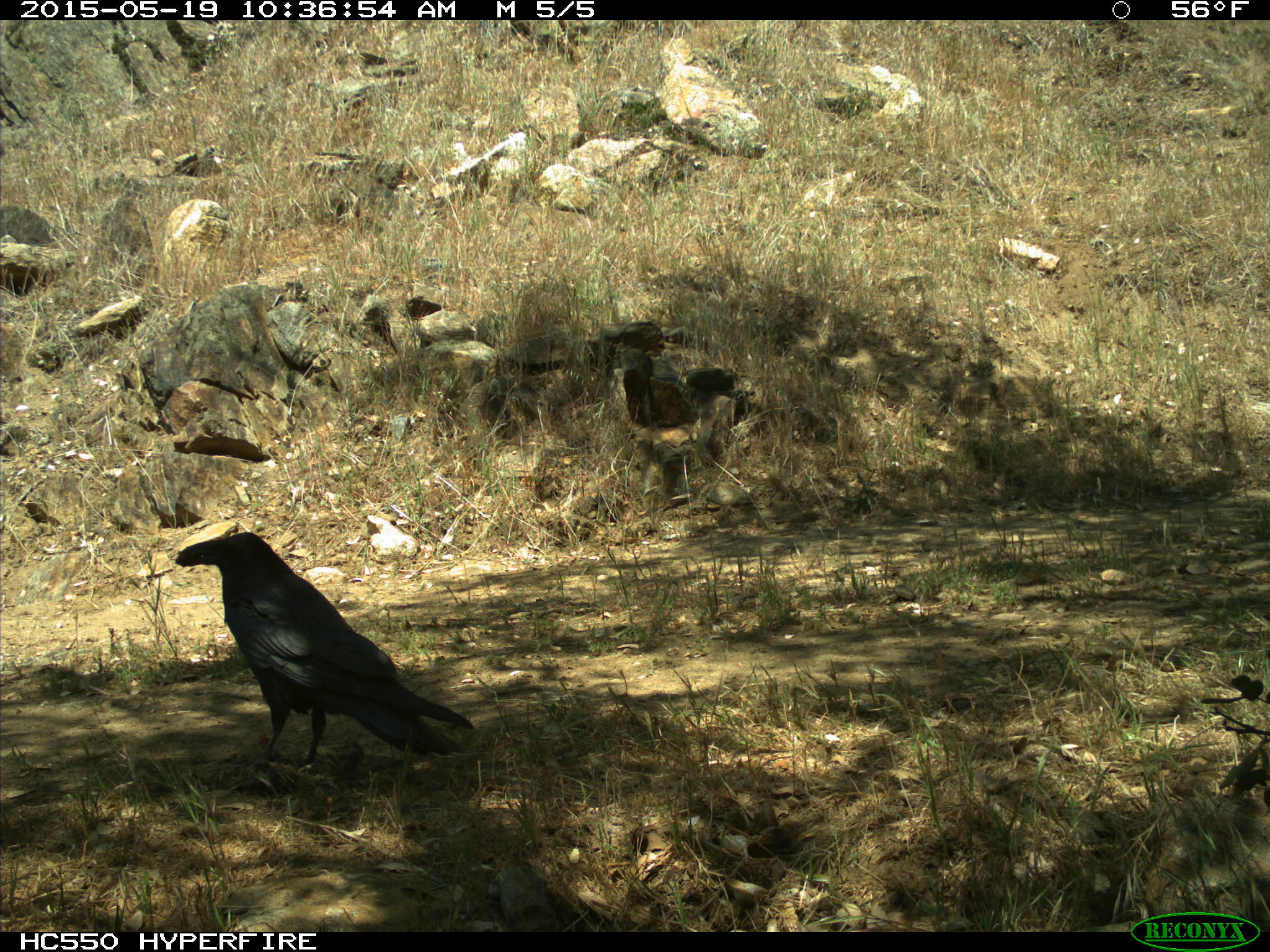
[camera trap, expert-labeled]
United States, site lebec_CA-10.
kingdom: Animalia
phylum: Chordata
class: Aves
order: Passeriformes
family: Corvidae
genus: Corvus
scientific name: Corvus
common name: crows and ravens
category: unidentified corvus